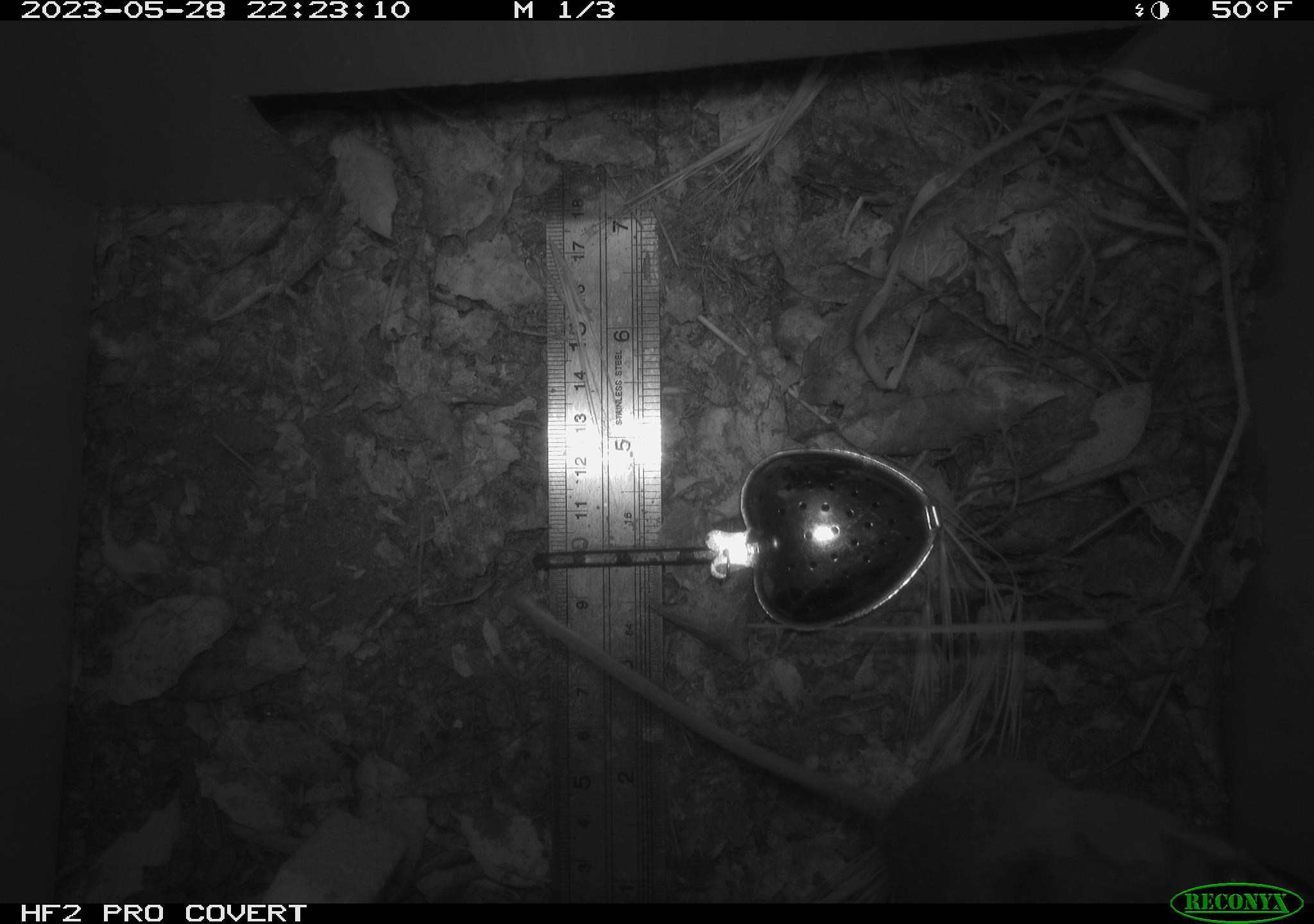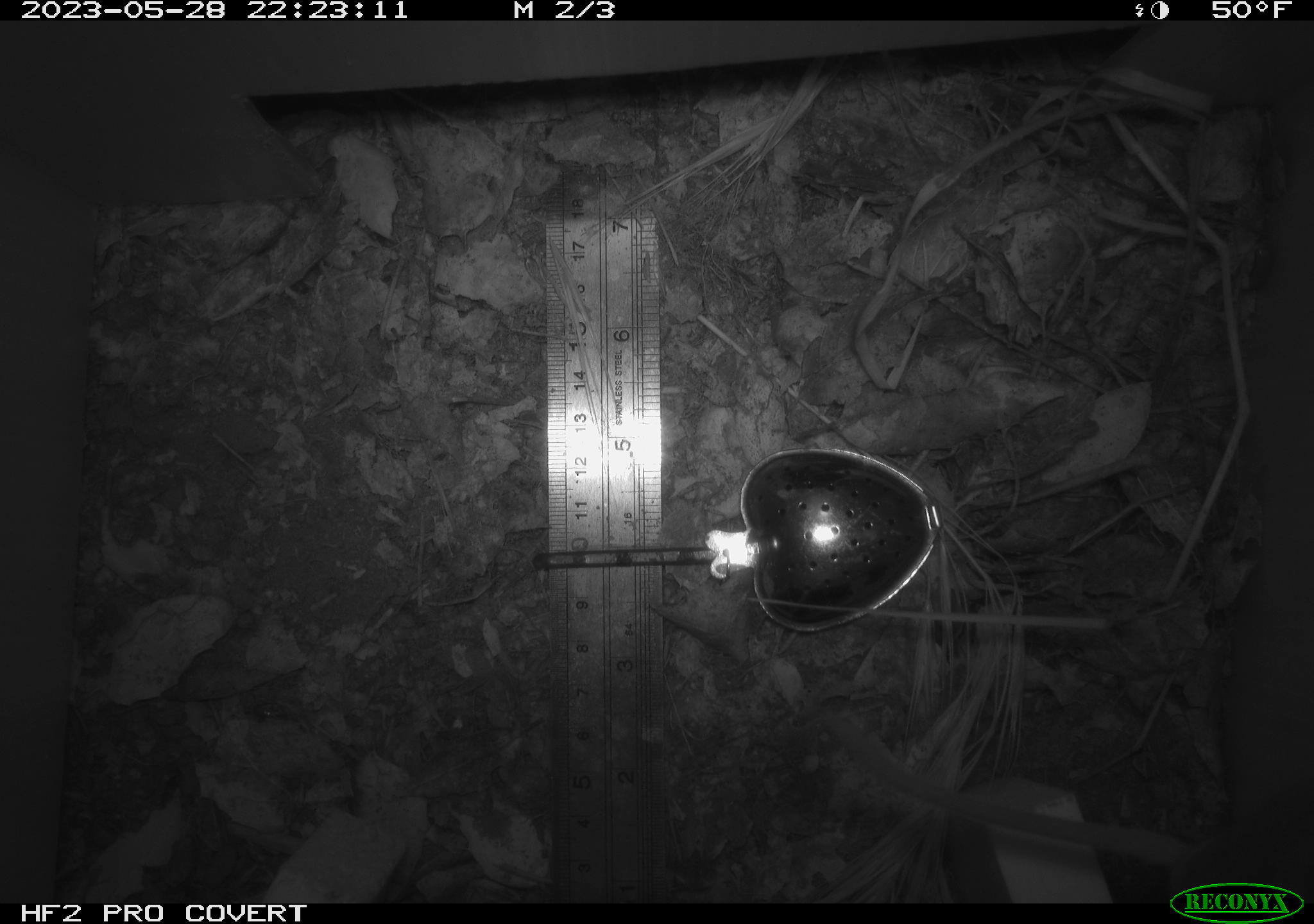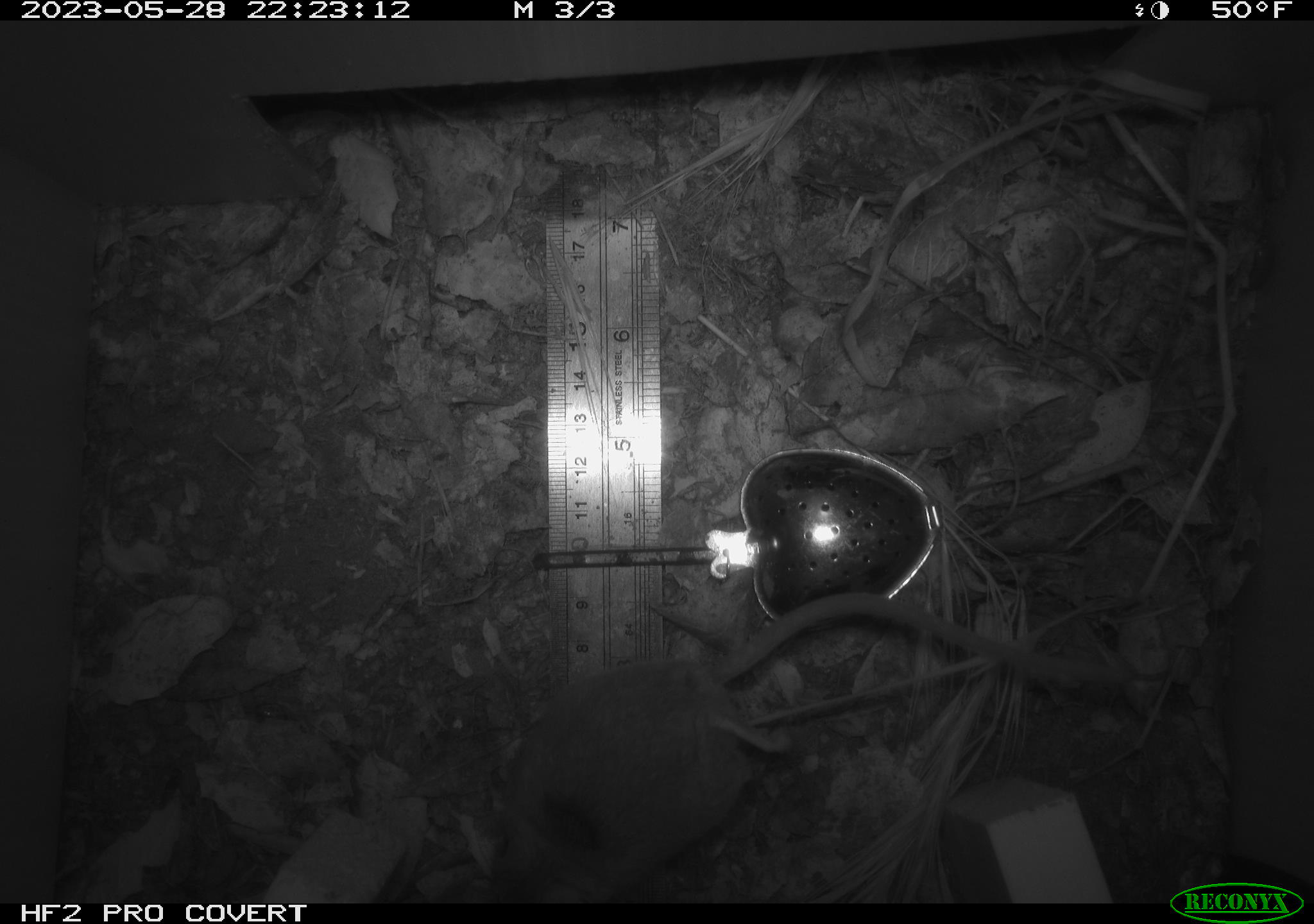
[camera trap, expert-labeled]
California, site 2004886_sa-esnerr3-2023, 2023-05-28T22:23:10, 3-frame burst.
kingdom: Animalia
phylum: Chordata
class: Mammalia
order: Rodentia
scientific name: Rodentia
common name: mouse species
Mouse species (Rodentia).